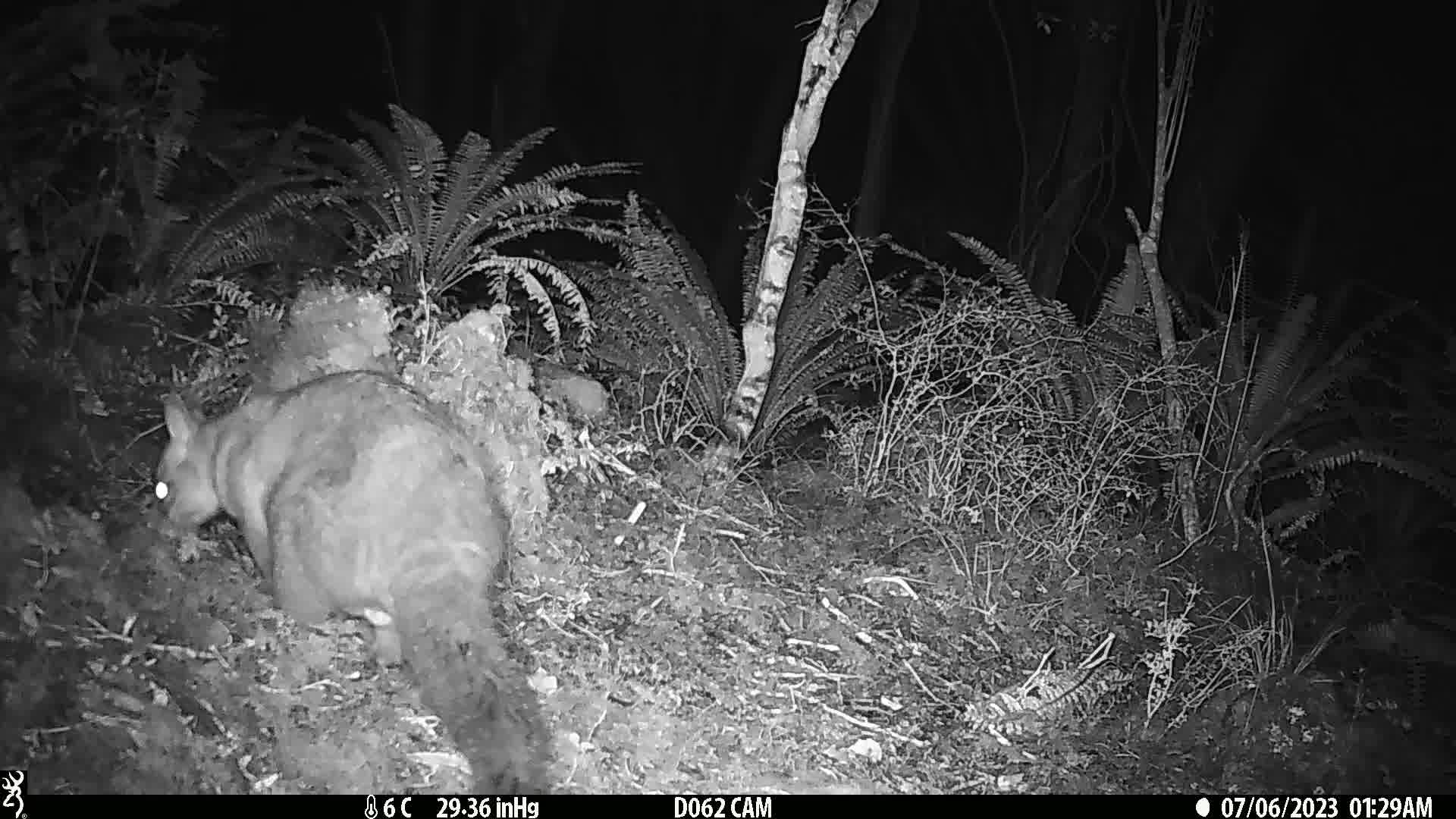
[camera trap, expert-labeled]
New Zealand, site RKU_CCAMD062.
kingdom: Animalia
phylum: Chordata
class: Mammalia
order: Diprotodontia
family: Phalangeridae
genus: Trichosurus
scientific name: Trichosurus vulpecula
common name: common brushtail possum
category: possum